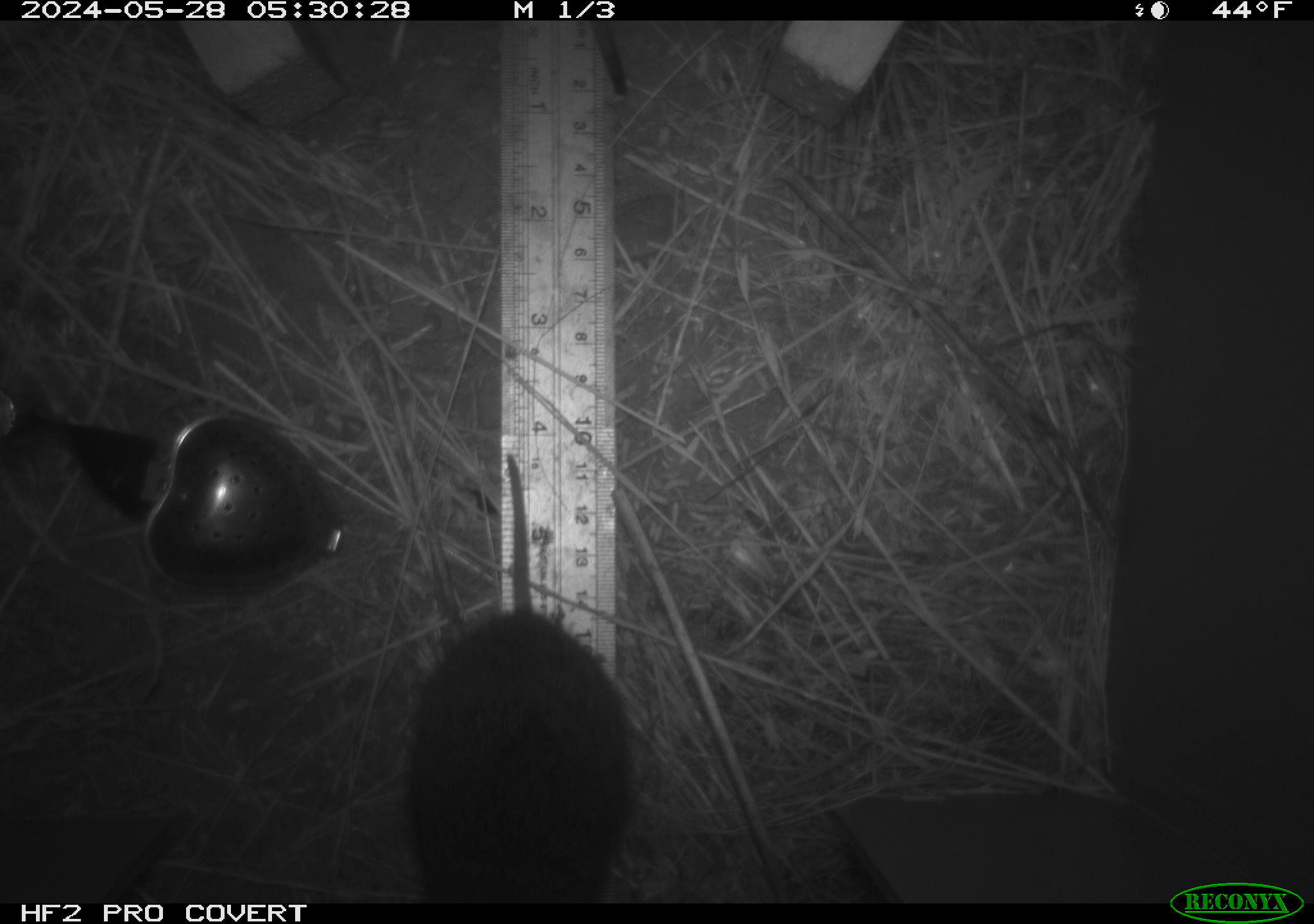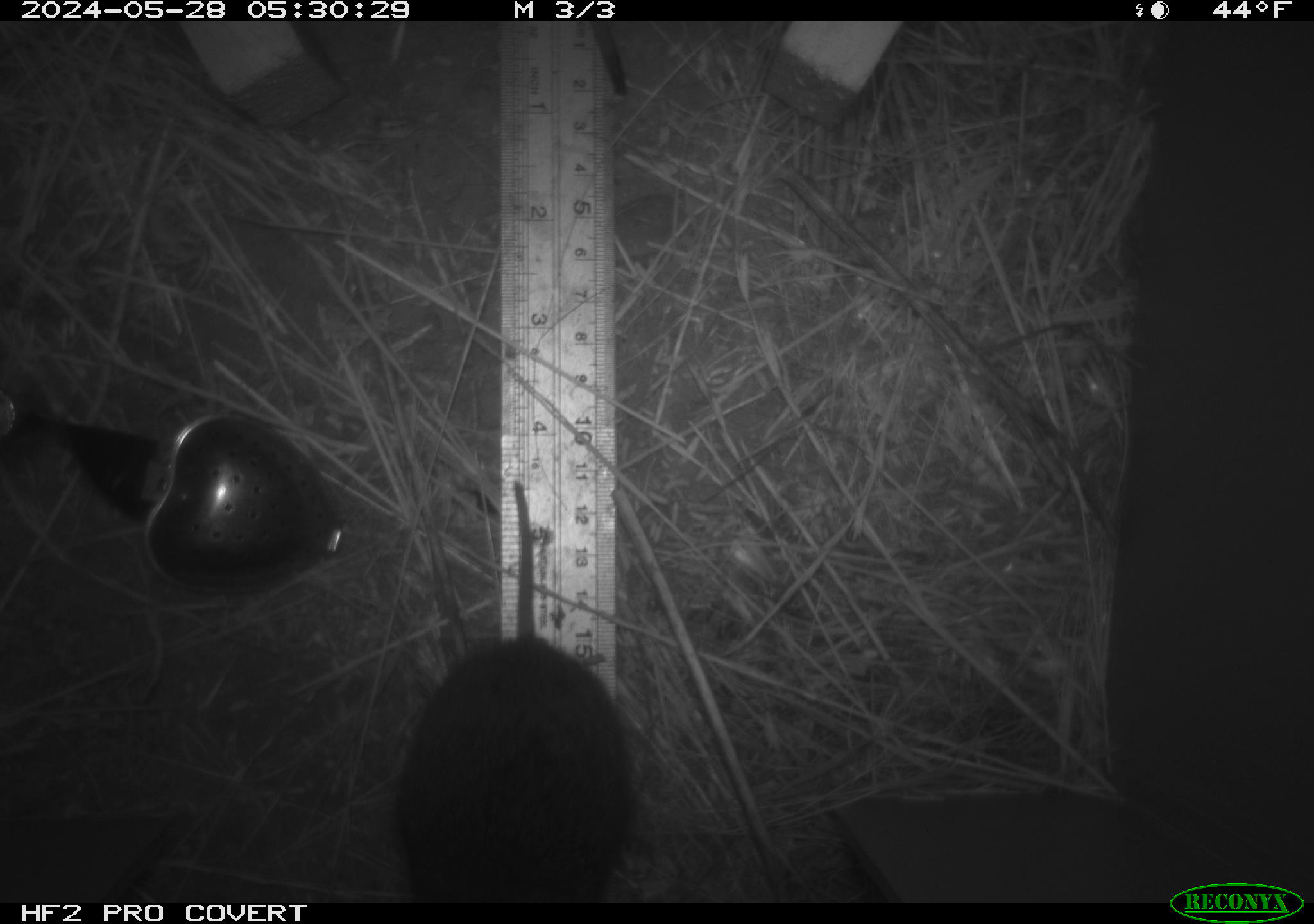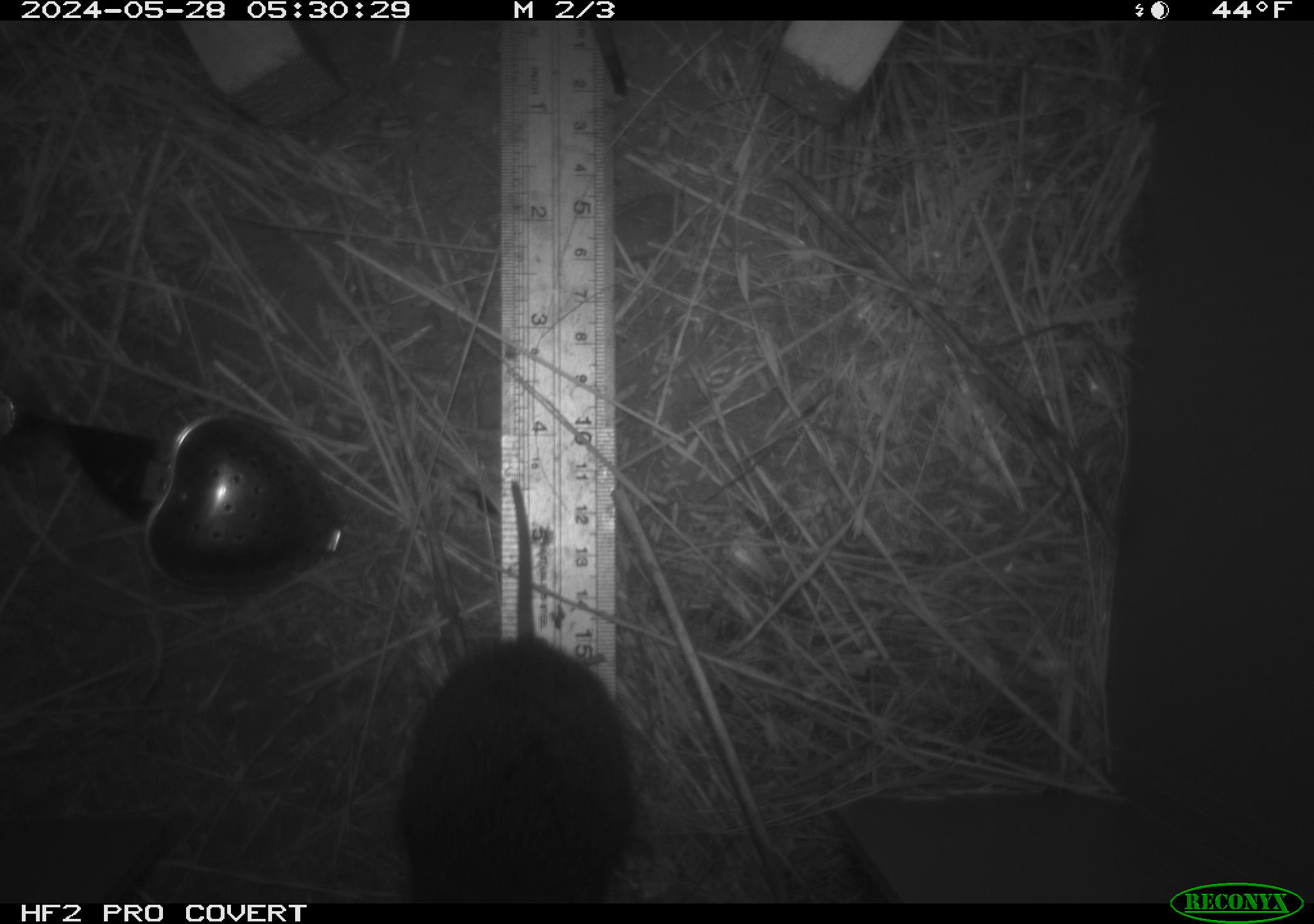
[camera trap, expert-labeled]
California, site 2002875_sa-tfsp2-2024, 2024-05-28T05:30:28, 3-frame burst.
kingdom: Animalia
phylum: Chordata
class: Mammalia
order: Rodentia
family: Cricetidae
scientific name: Arvicolinae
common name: voles, lemmings, and muskrats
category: arvicolinae subfamily